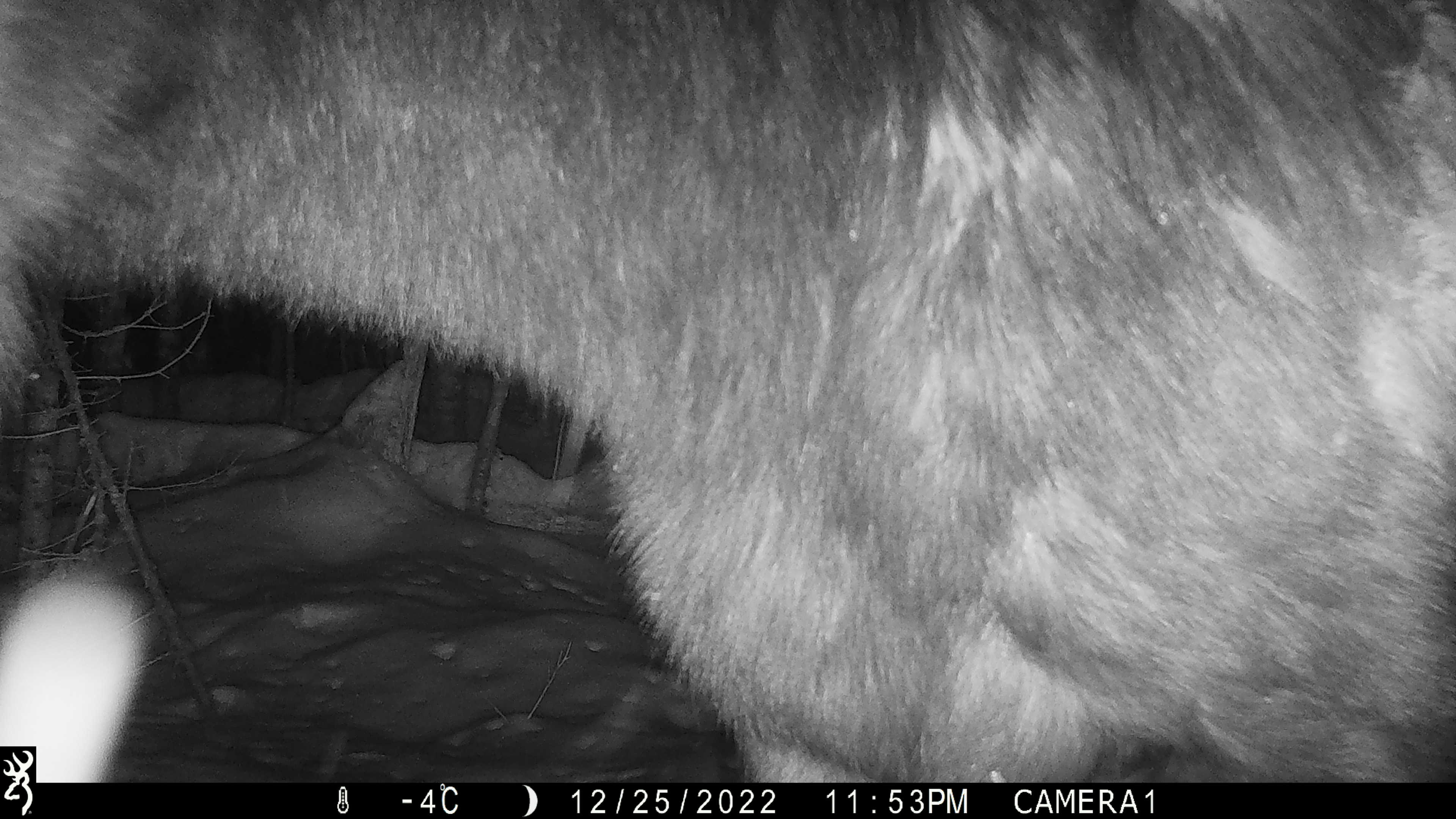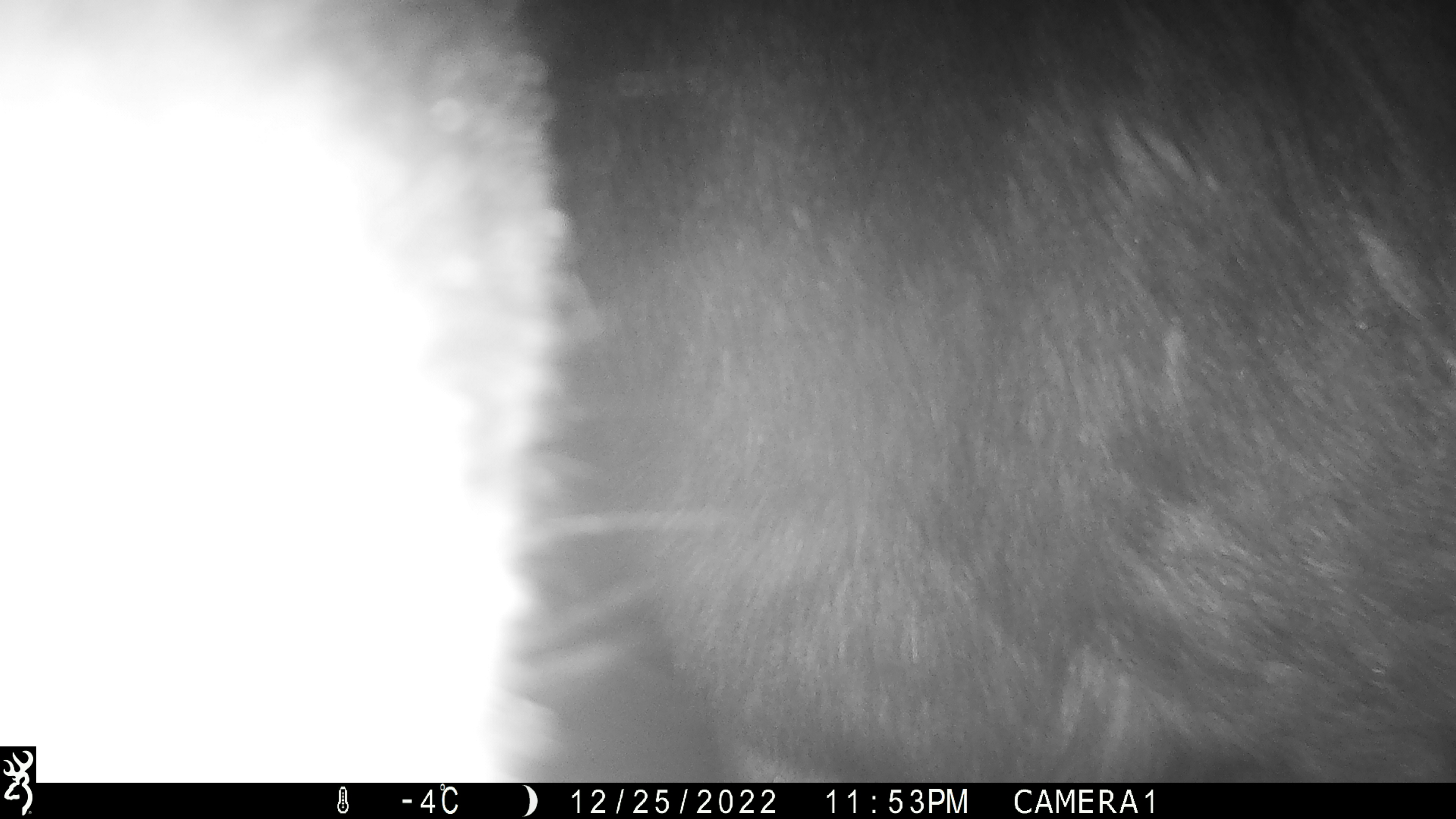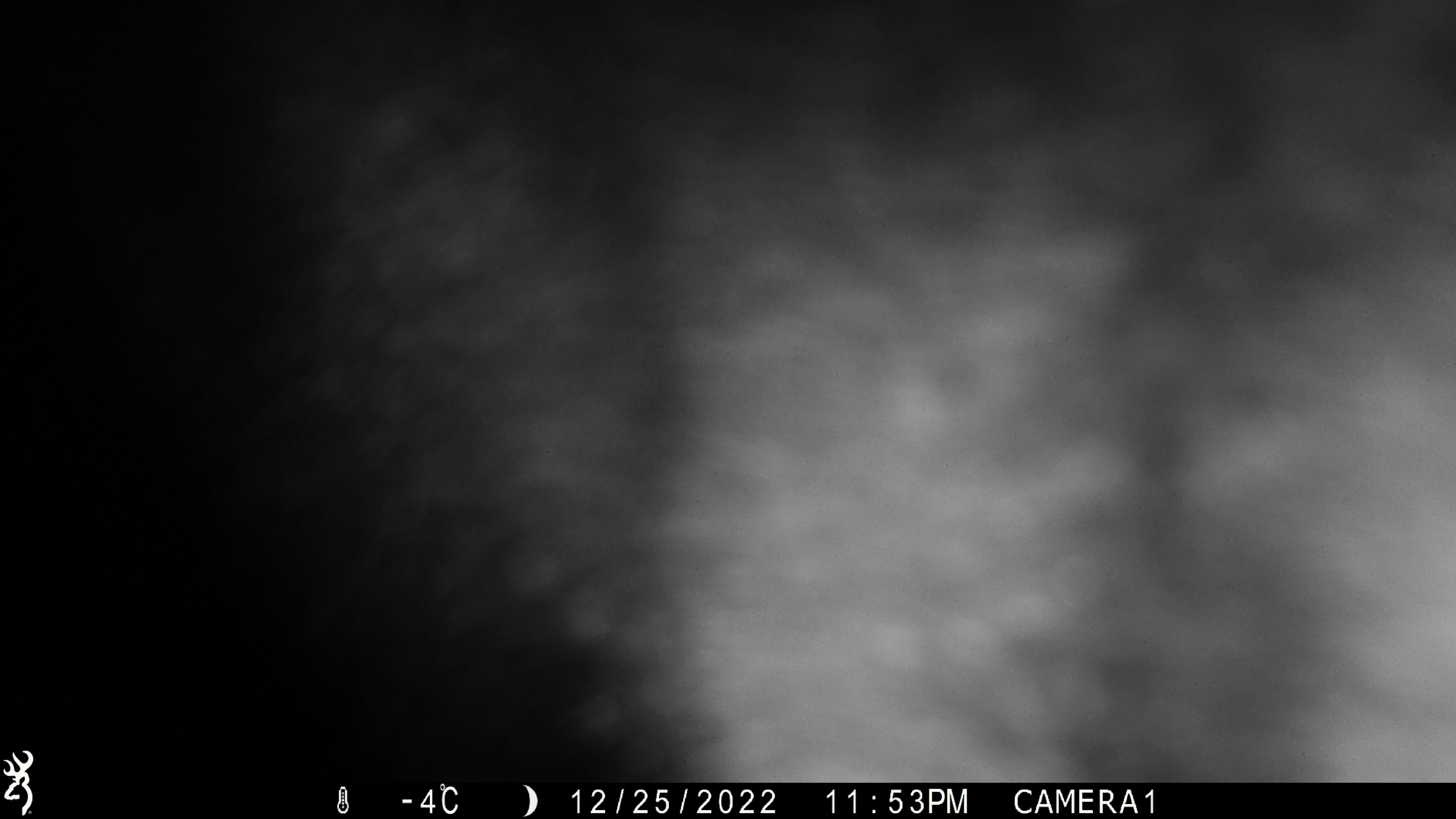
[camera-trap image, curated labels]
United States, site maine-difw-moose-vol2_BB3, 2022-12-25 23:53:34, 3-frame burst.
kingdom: Animalia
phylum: Chordata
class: Mammalia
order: Artiodactyla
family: Cervidae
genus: Alces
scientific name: Alces alces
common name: moose